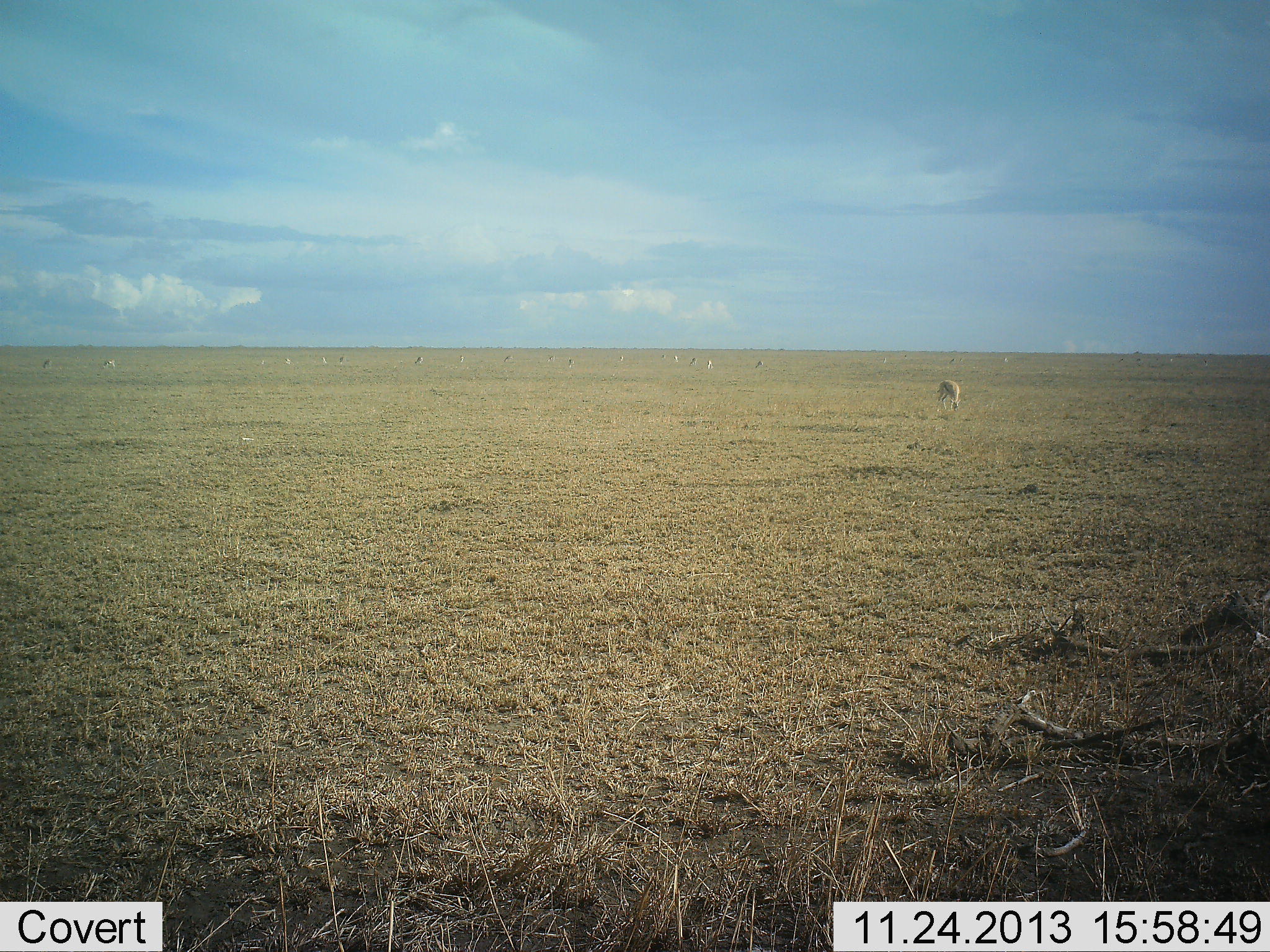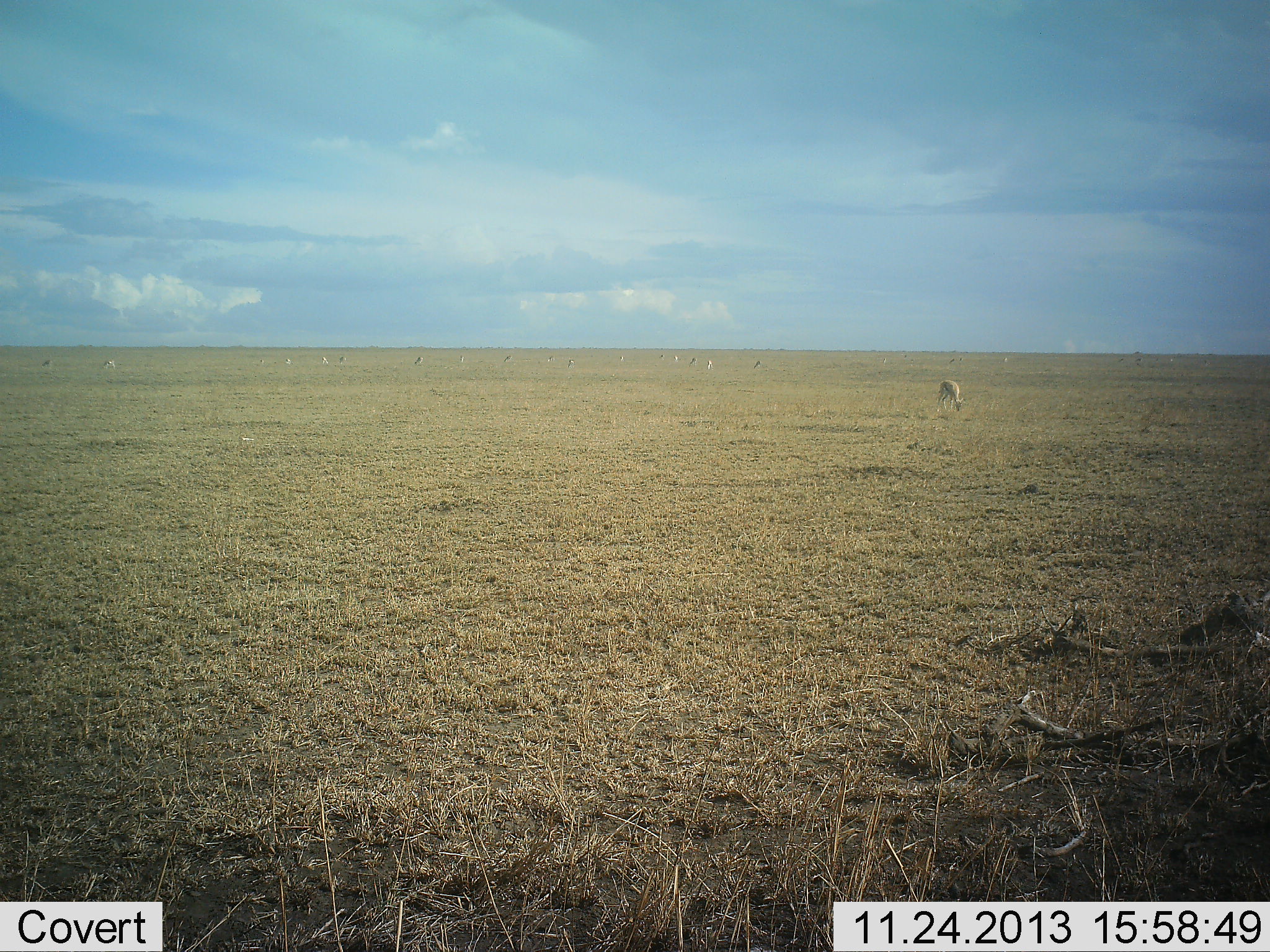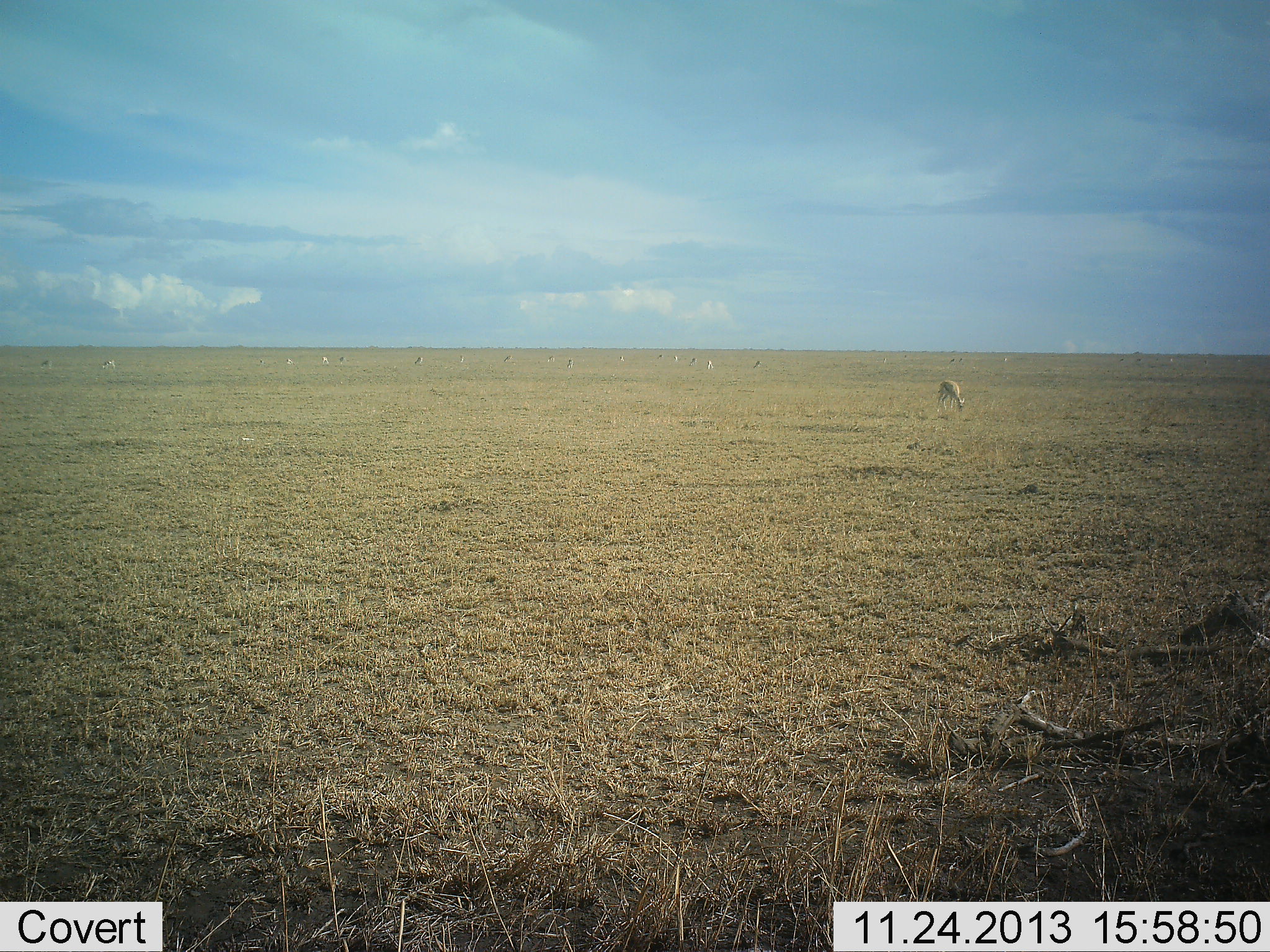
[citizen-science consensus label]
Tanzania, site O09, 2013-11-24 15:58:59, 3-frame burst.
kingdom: Animalia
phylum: Chordata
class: Mammalia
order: Artiodactyla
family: Bovidae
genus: Eudorcas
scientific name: Eudorcas thomsonii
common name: thomson's gazelle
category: gazellethomsons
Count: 11-50.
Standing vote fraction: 20%.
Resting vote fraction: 0%.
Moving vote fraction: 0%.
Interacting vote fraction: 0%.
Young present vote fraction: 0%.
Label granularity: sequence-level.